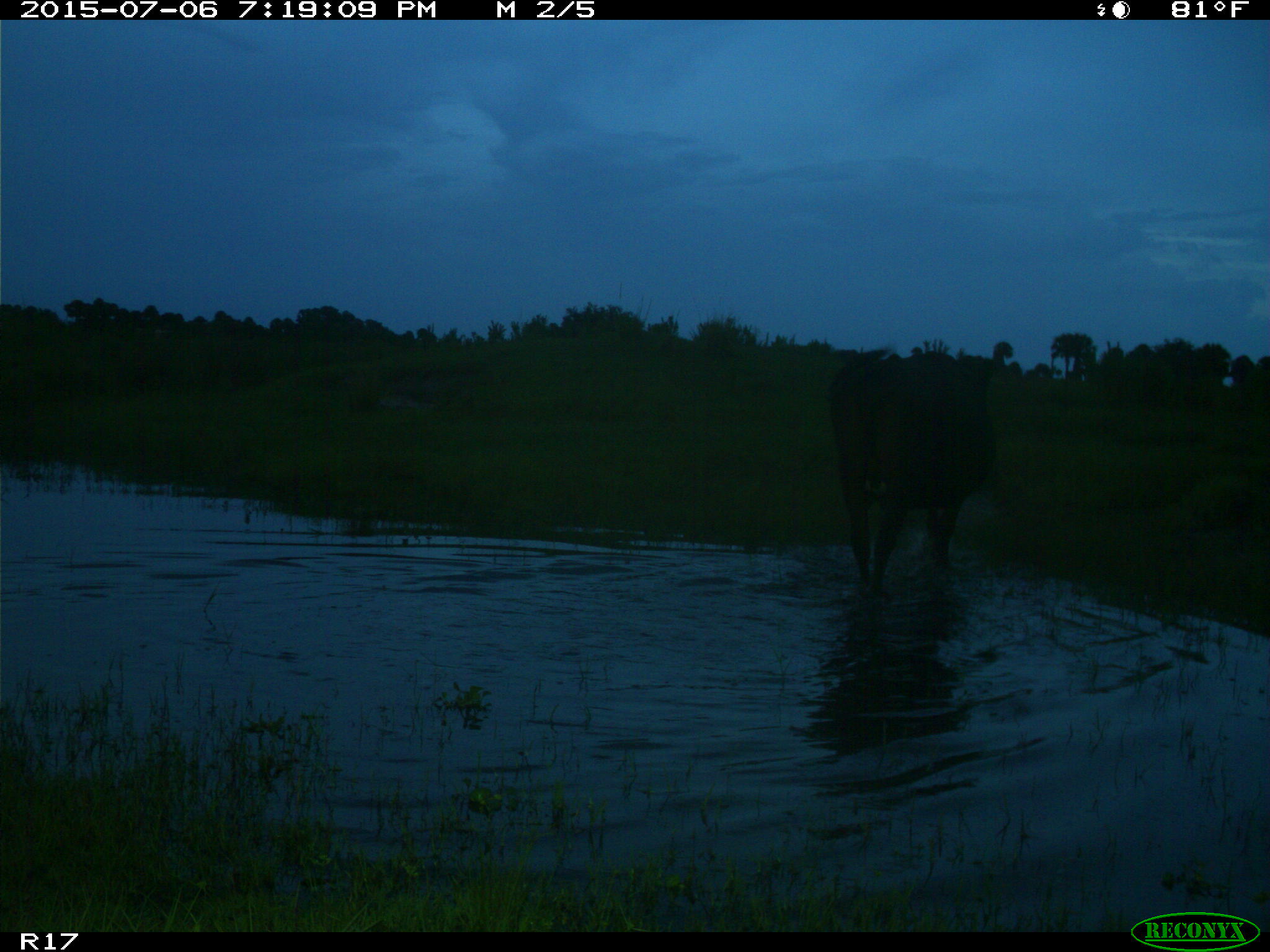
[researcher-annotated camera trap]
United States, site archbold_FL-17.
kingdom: Animalia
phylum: Chordata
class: Mammalia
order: Artiodactyla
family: Bovidae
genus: Bos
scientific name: Bos taurus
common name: domestic cow